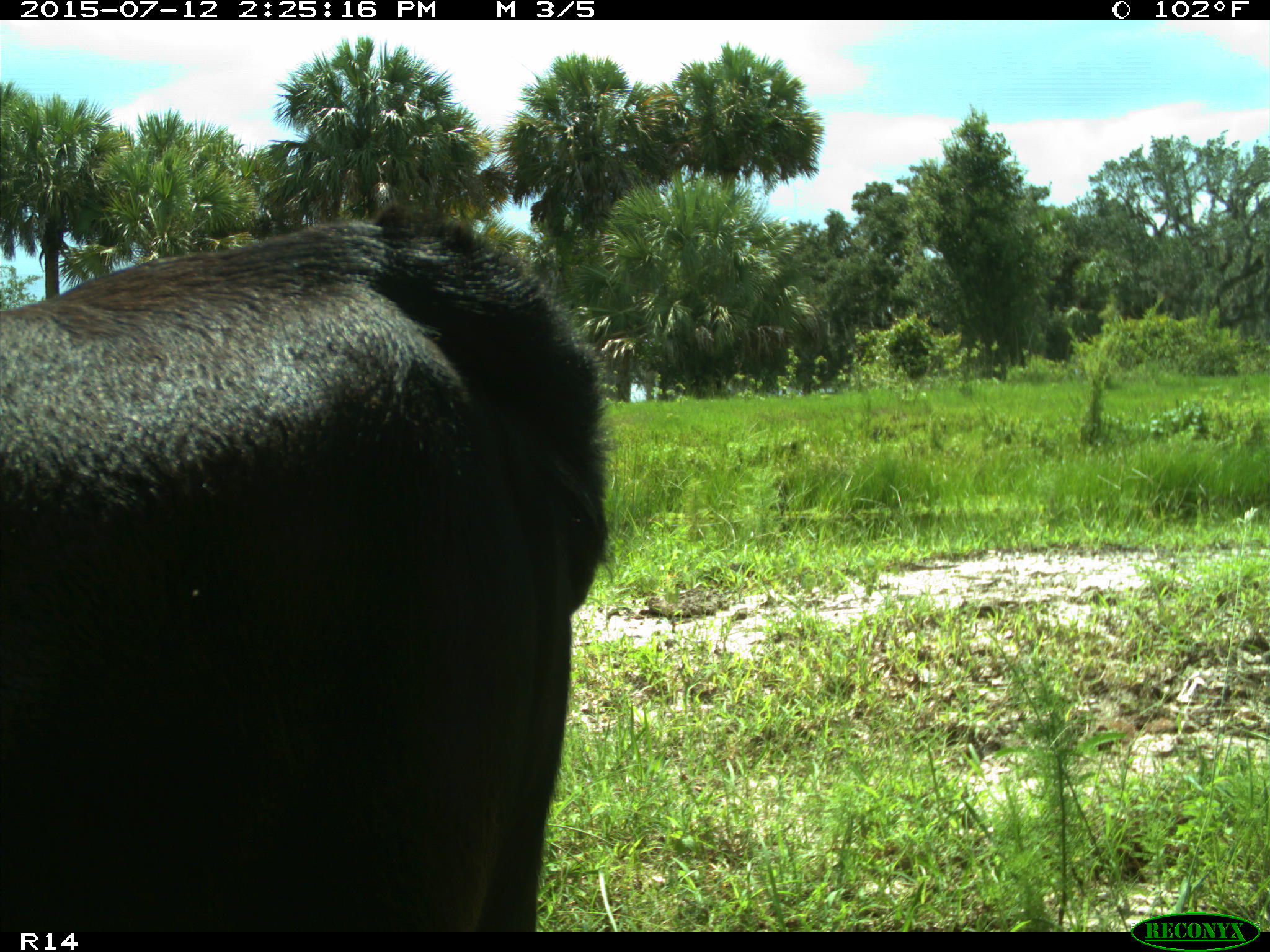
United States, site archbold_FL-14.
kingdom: Animalia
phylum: Chordata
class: Mammalia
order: Artiodactyla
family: Bovidae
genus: Bos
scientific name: Bos taurus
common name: domestic cow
Bos taurus (domestic cow).